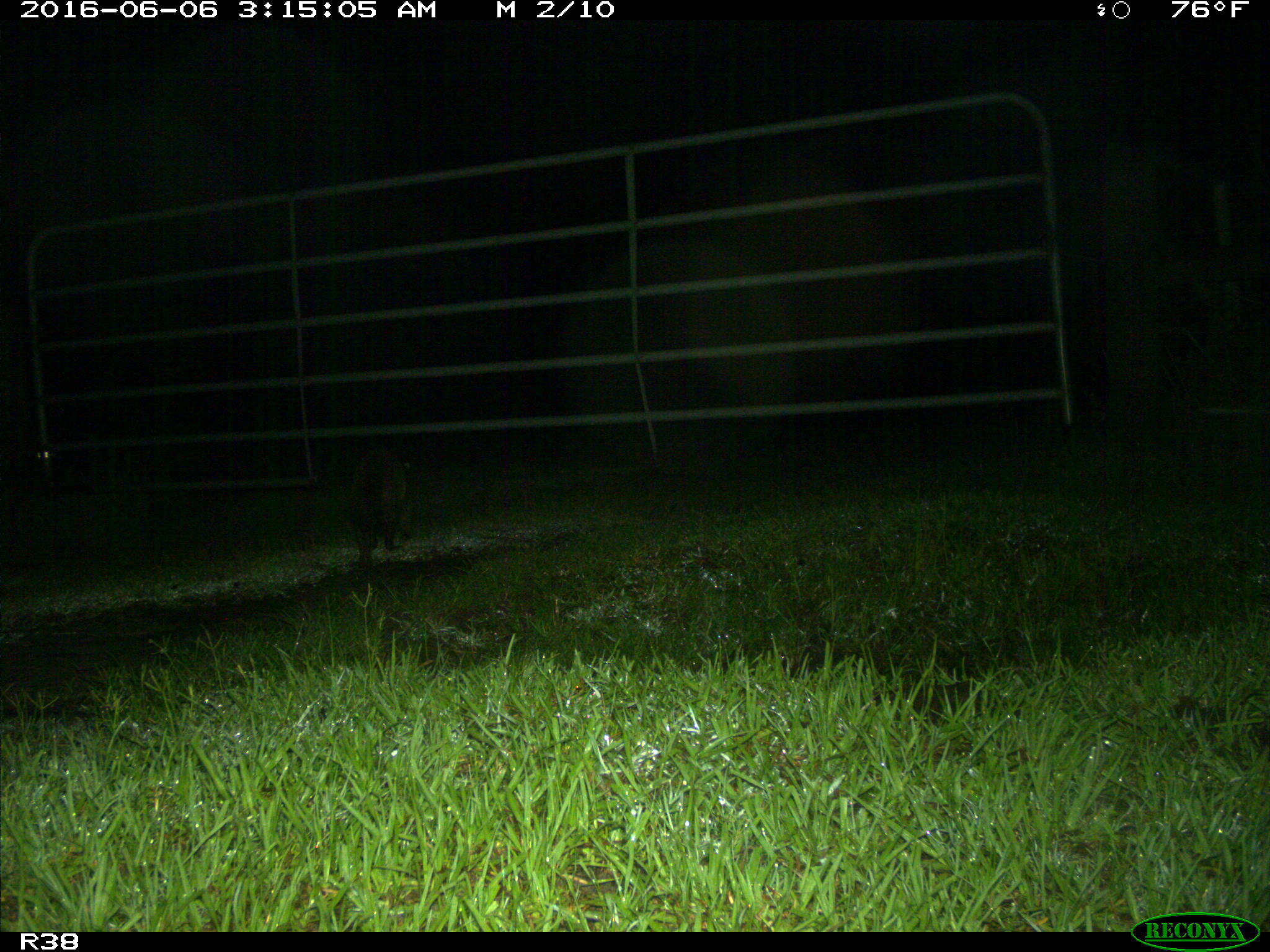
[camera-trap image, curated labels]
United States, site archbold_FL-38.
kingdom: Animalia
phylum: Chordata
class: Mammalia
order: Carnivora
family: Procyonidae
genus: Procyon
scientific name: Procyon lotor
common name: common raccoon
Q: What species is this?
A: Procyon lotor (common raccoon).